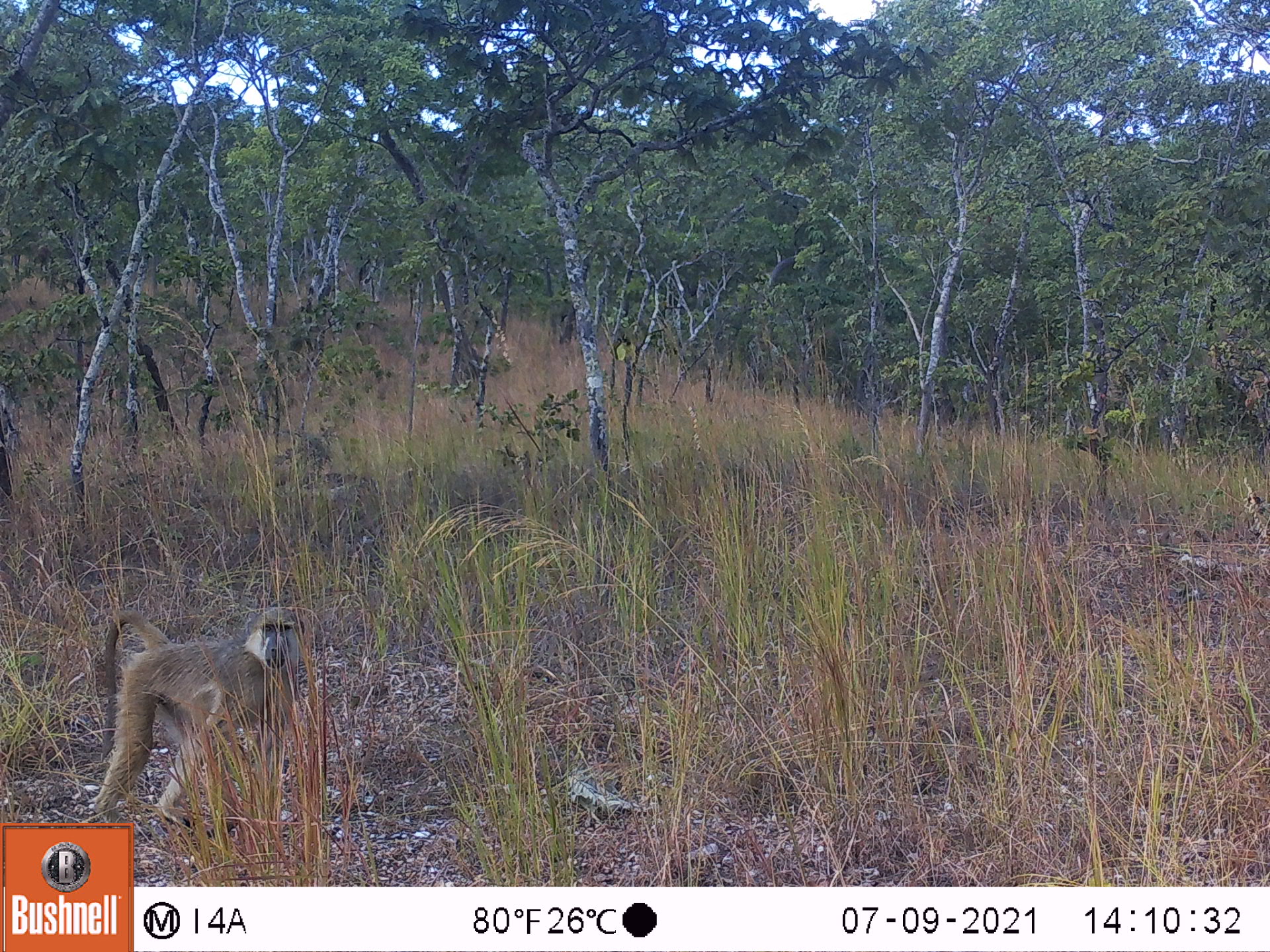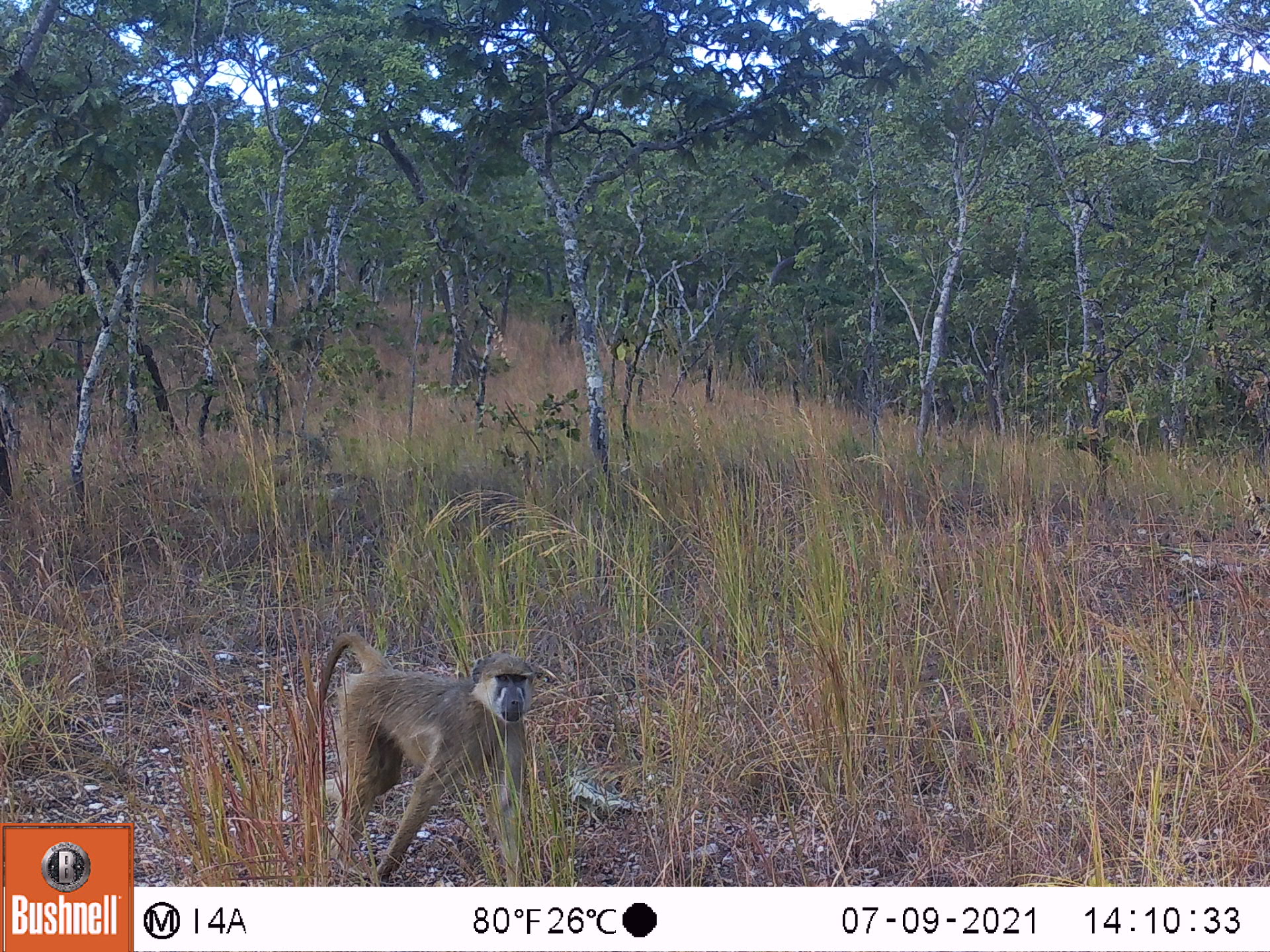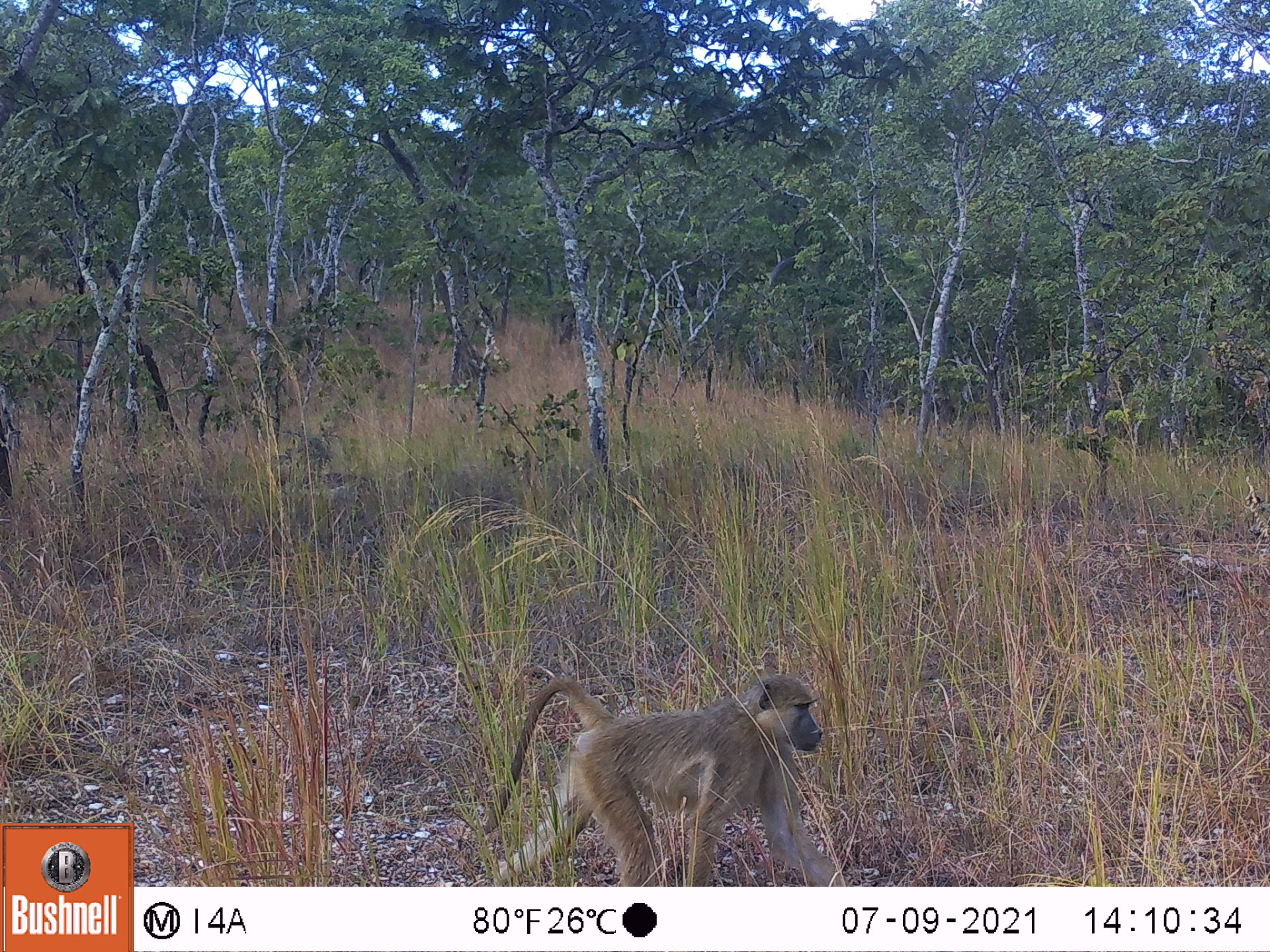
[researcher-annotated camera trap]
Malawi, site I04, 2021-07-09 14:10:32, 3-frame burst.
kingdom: Animalia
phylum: Chordata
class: Mammalia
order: Primates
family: Cercopithecidae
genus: Papio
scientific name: Papio cynocephalus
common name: yellow baboon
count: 1